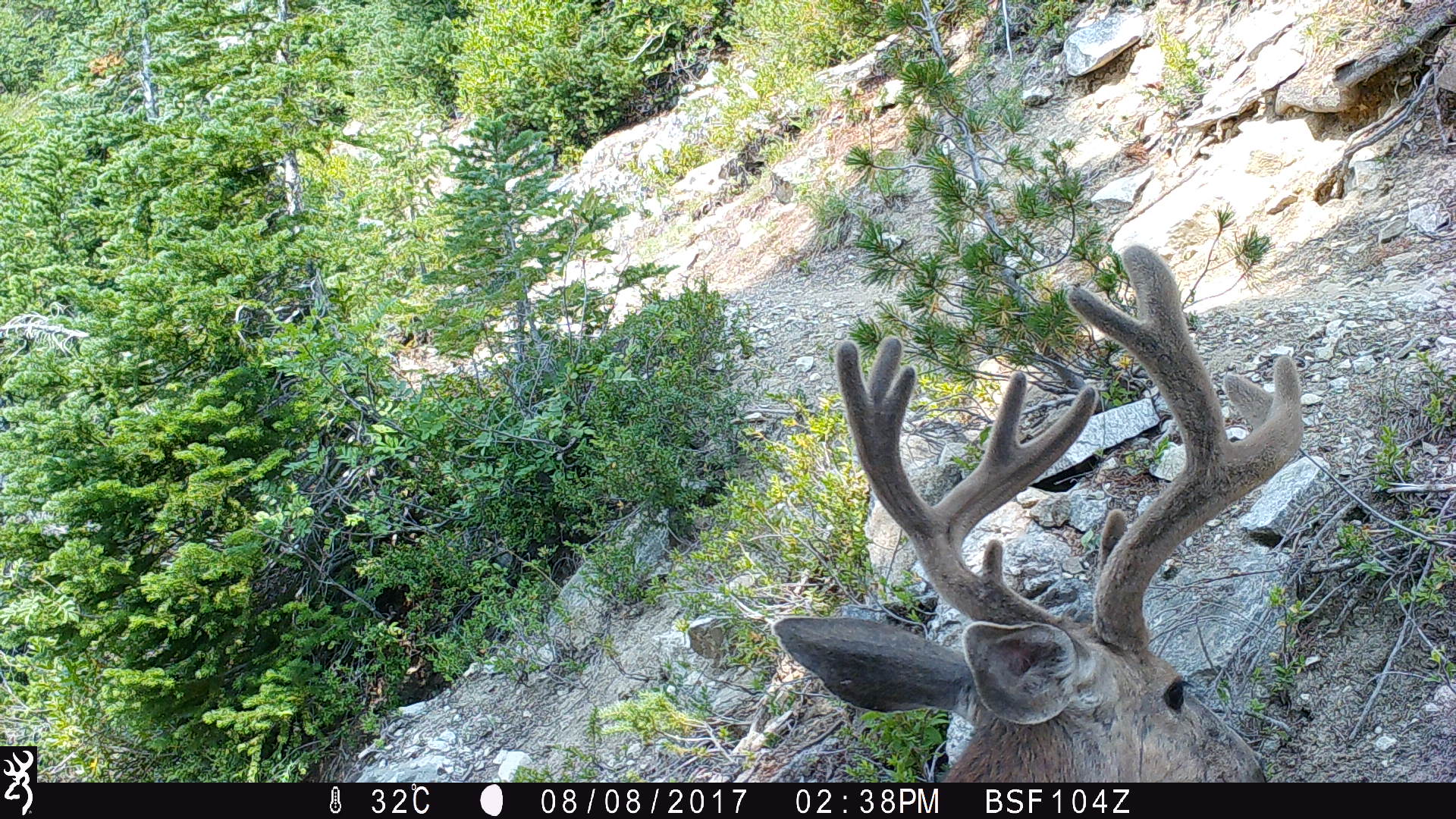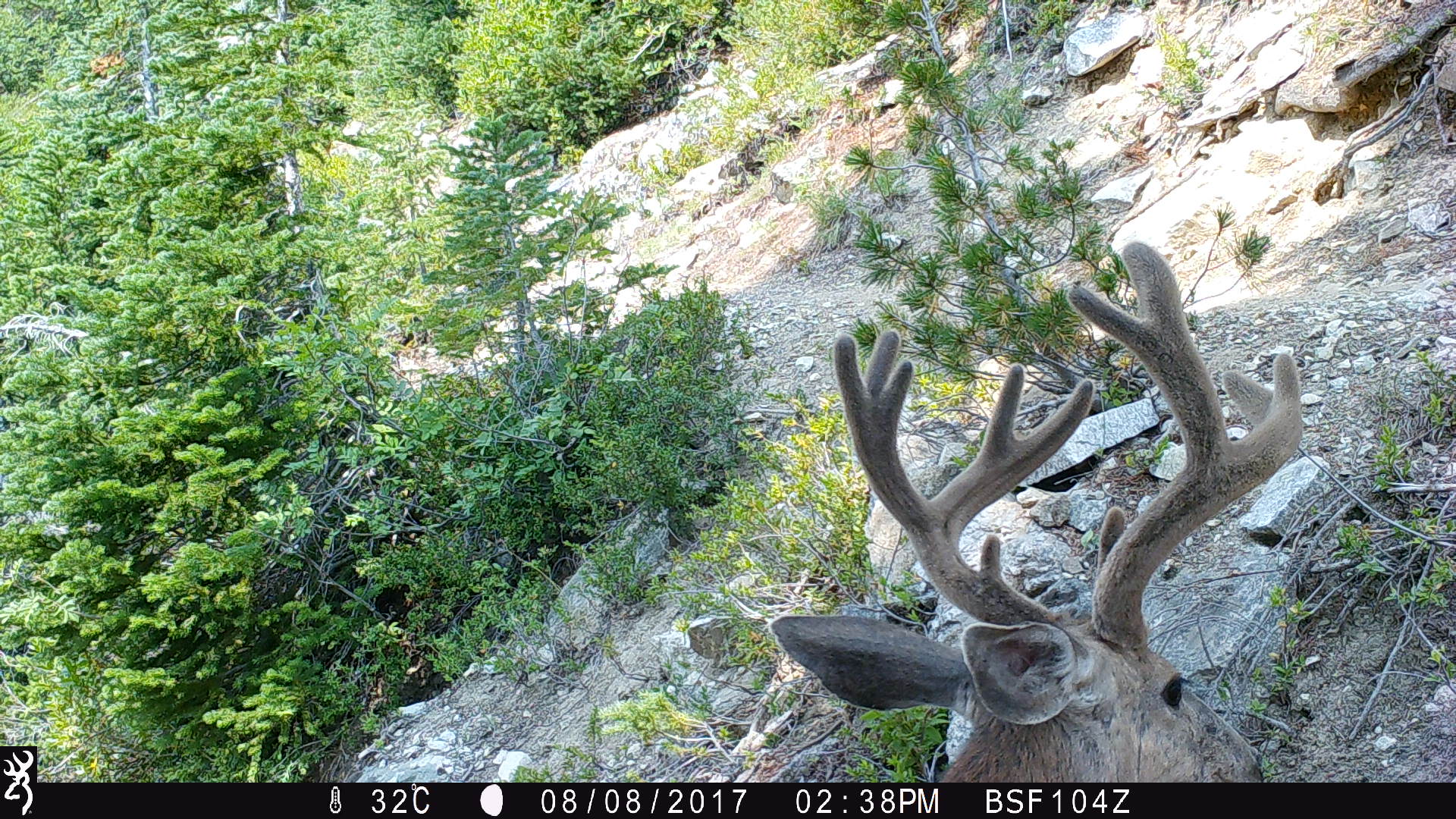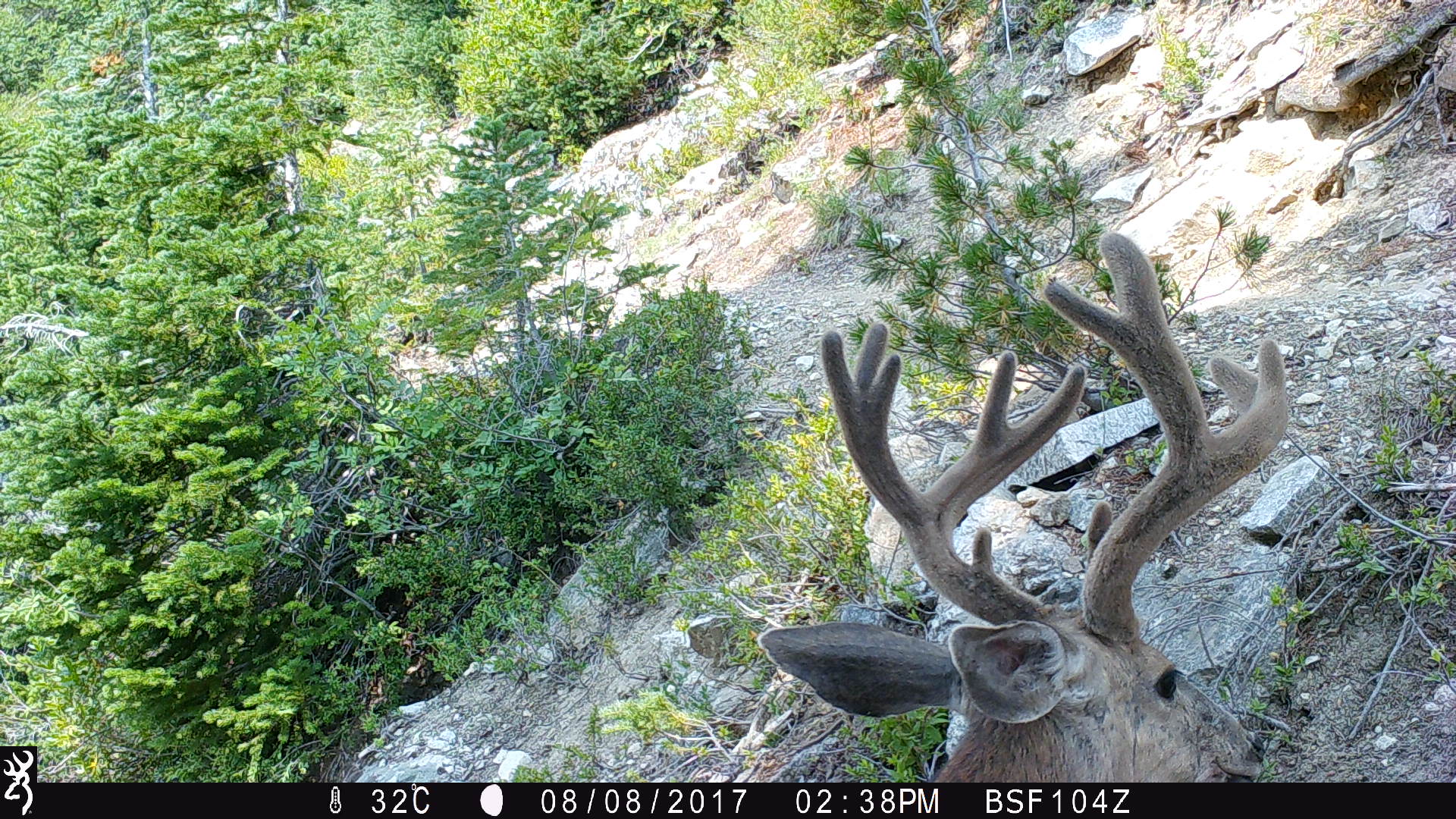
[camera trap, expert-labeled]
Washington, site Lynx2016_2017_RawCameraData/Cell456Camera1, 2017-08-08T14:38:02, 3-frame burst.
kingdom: Animalia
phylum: Chordata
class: Mammalia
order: Artiodactyla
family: Cervidae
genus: Odocoileus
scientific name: Odocoileus hemionus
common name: mule deer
Odocoileus hemionus (mule deer). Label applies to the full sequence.